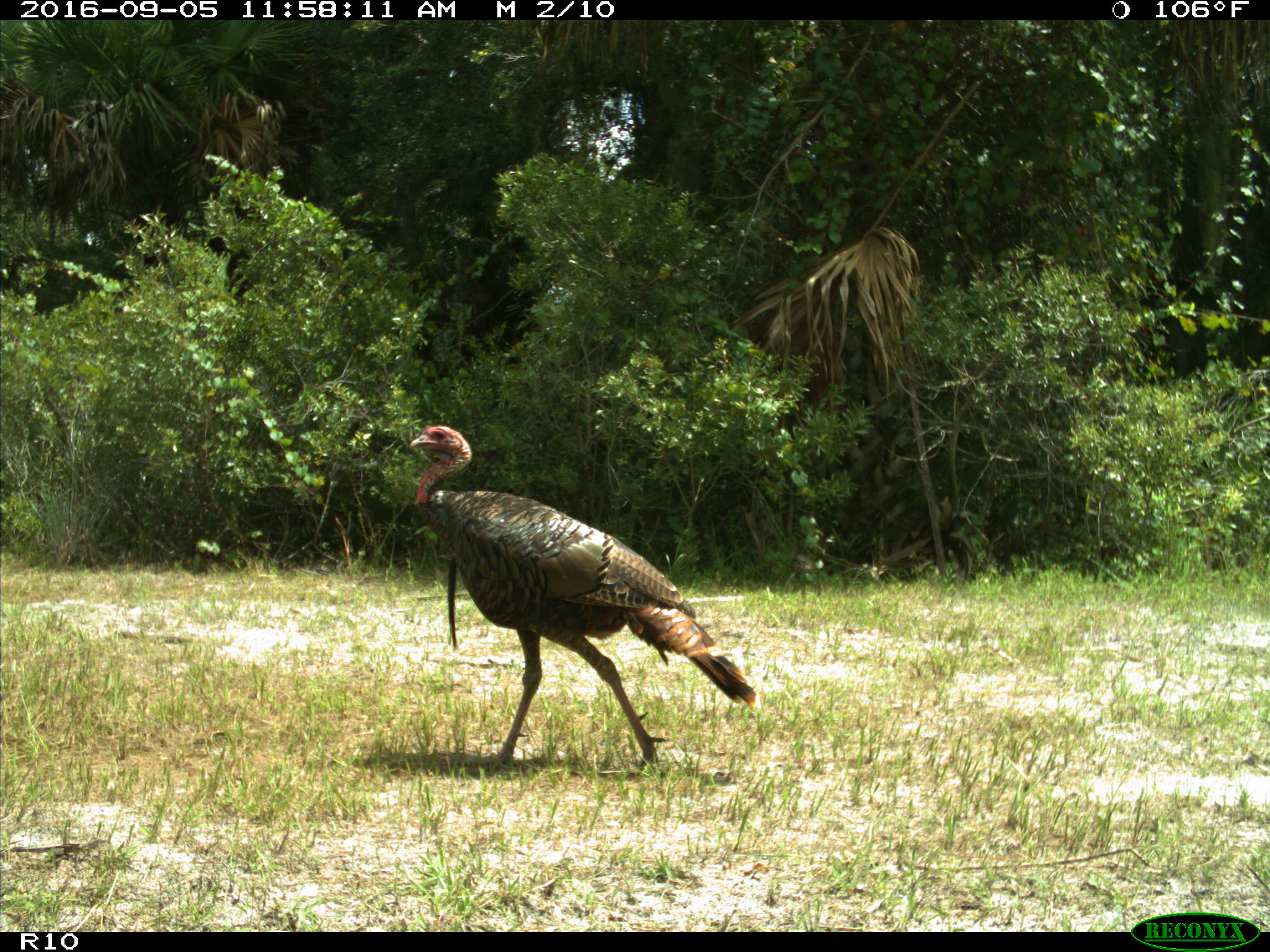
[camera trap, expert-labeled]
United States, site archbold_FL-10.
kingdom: Animalia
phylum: Chordata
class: Aves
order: Galliformes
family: Phasianidae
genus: Meleagris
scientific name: Meleagris gallopavo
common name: wild turkey